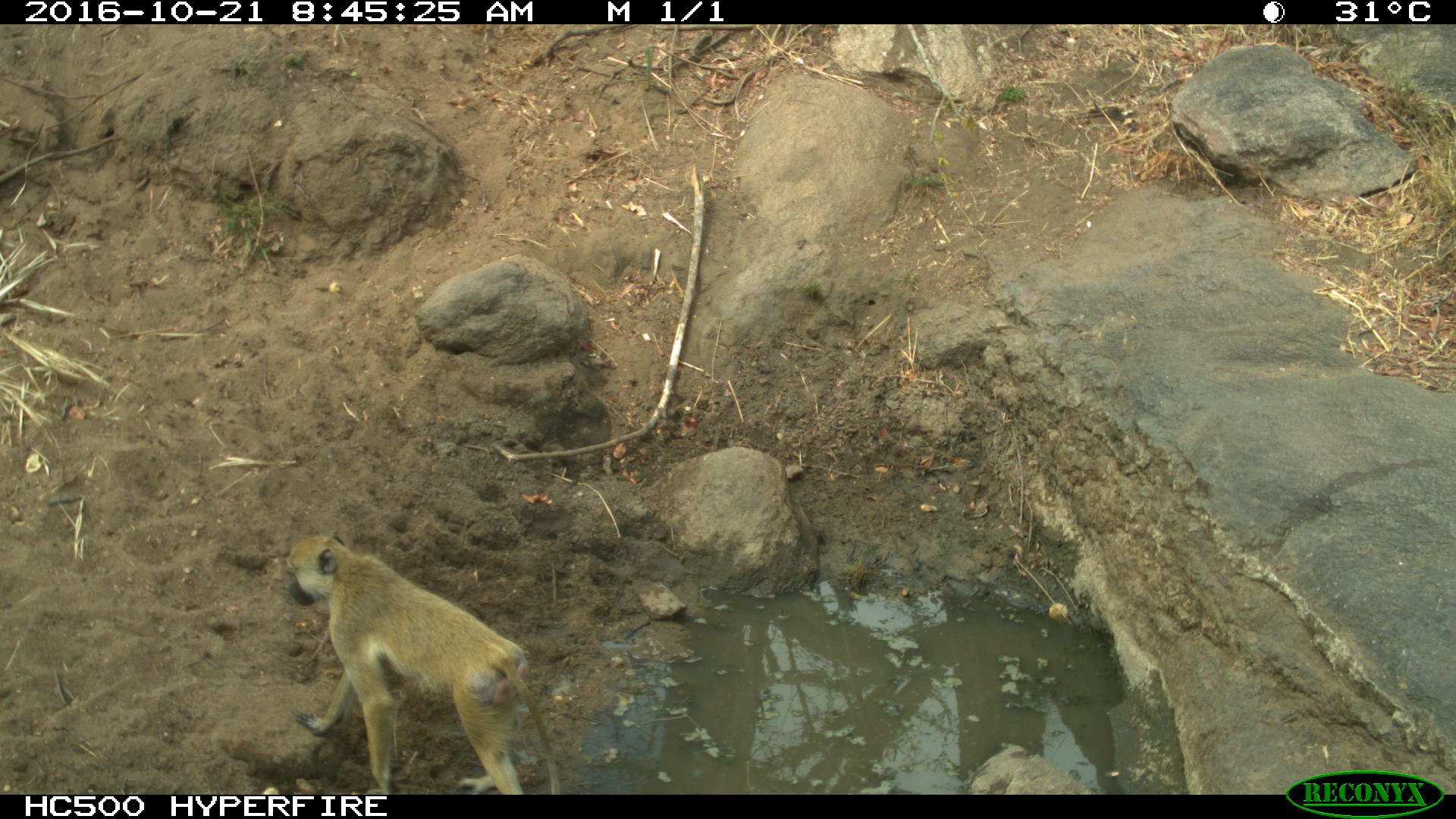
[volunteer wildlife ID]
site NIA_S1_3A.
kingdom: Animalia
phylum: Chordata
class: Mammalia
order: Primates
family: Cercopithecidae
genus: Papio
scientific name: Papio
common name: baboon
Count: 1.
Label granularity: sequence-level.